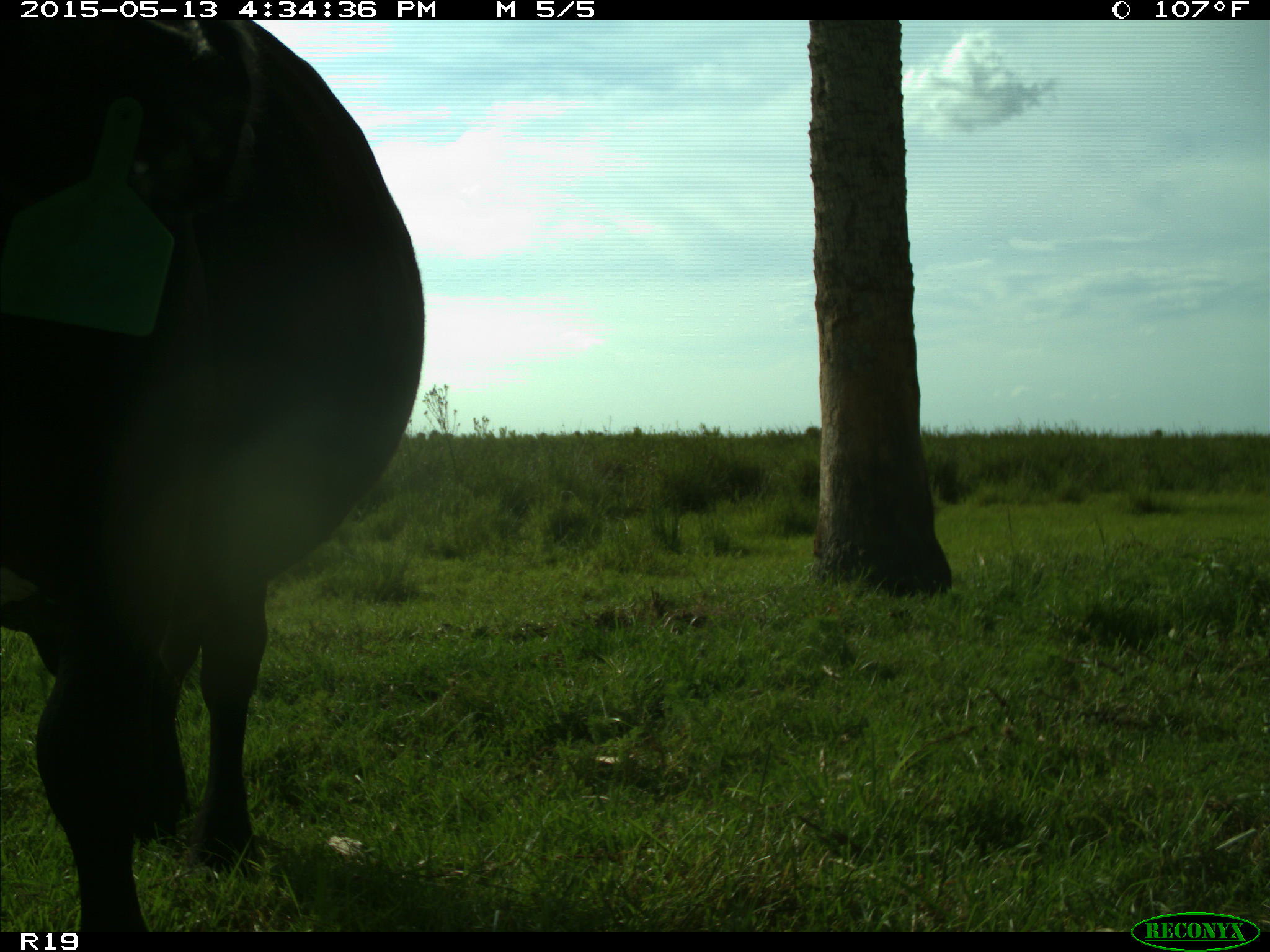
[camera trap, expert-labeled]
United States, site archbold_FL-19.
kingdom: Animalia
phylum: Chordata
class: Mammalia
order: Artiodactyla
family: Bovidae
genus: Bos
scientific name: Bos taurus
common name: domestic cow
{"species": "Bos taurus (domestic cow)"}